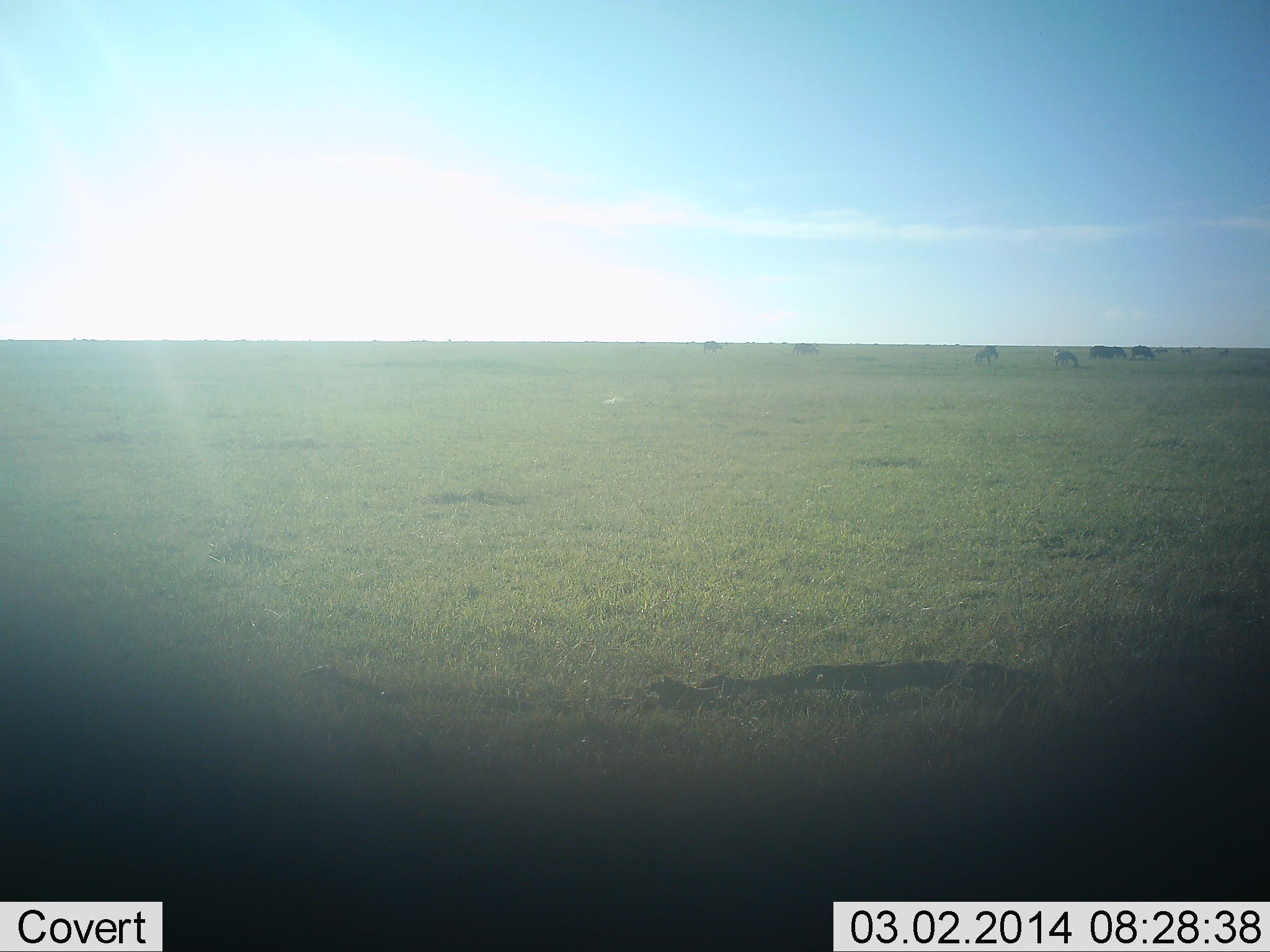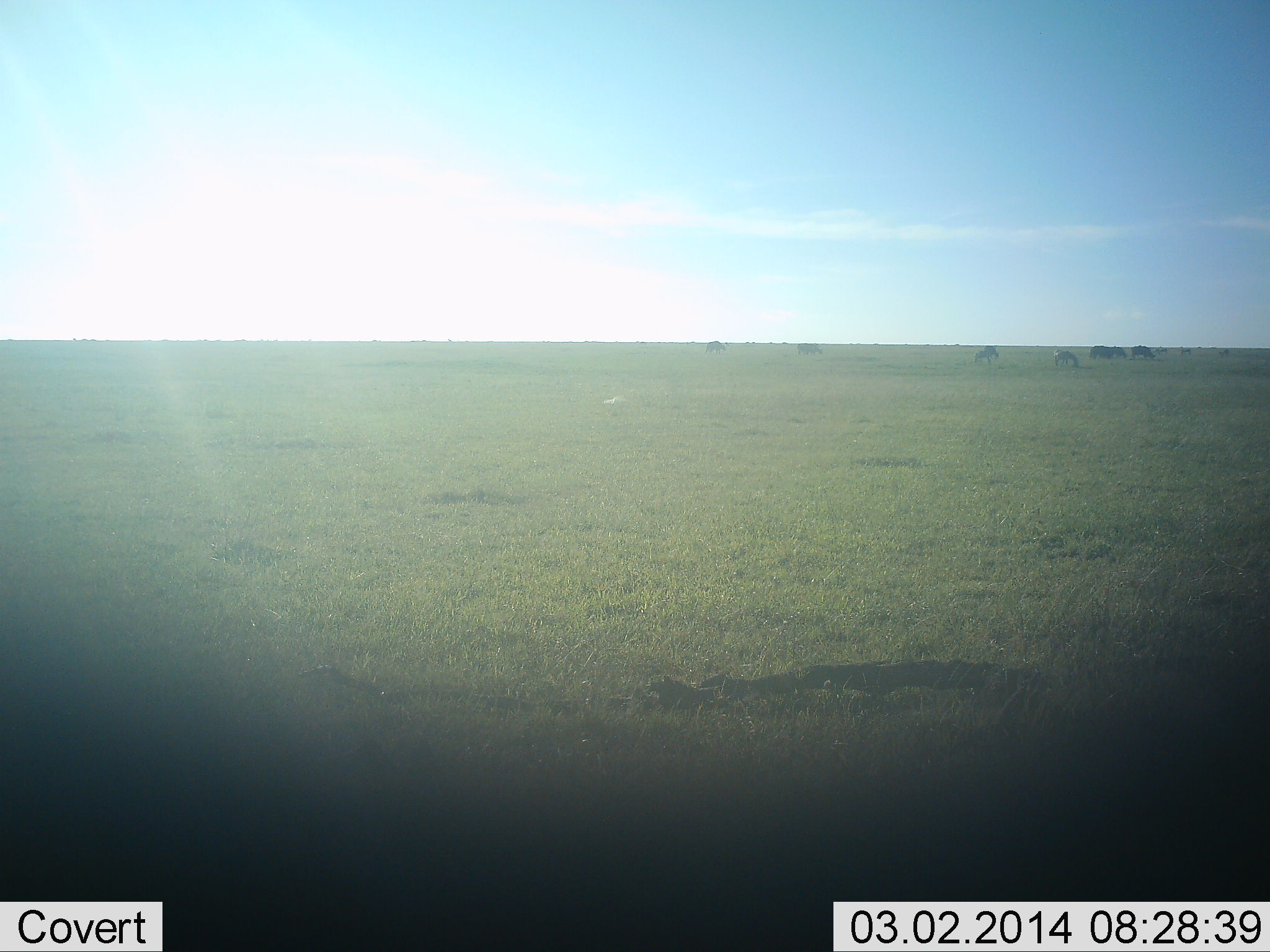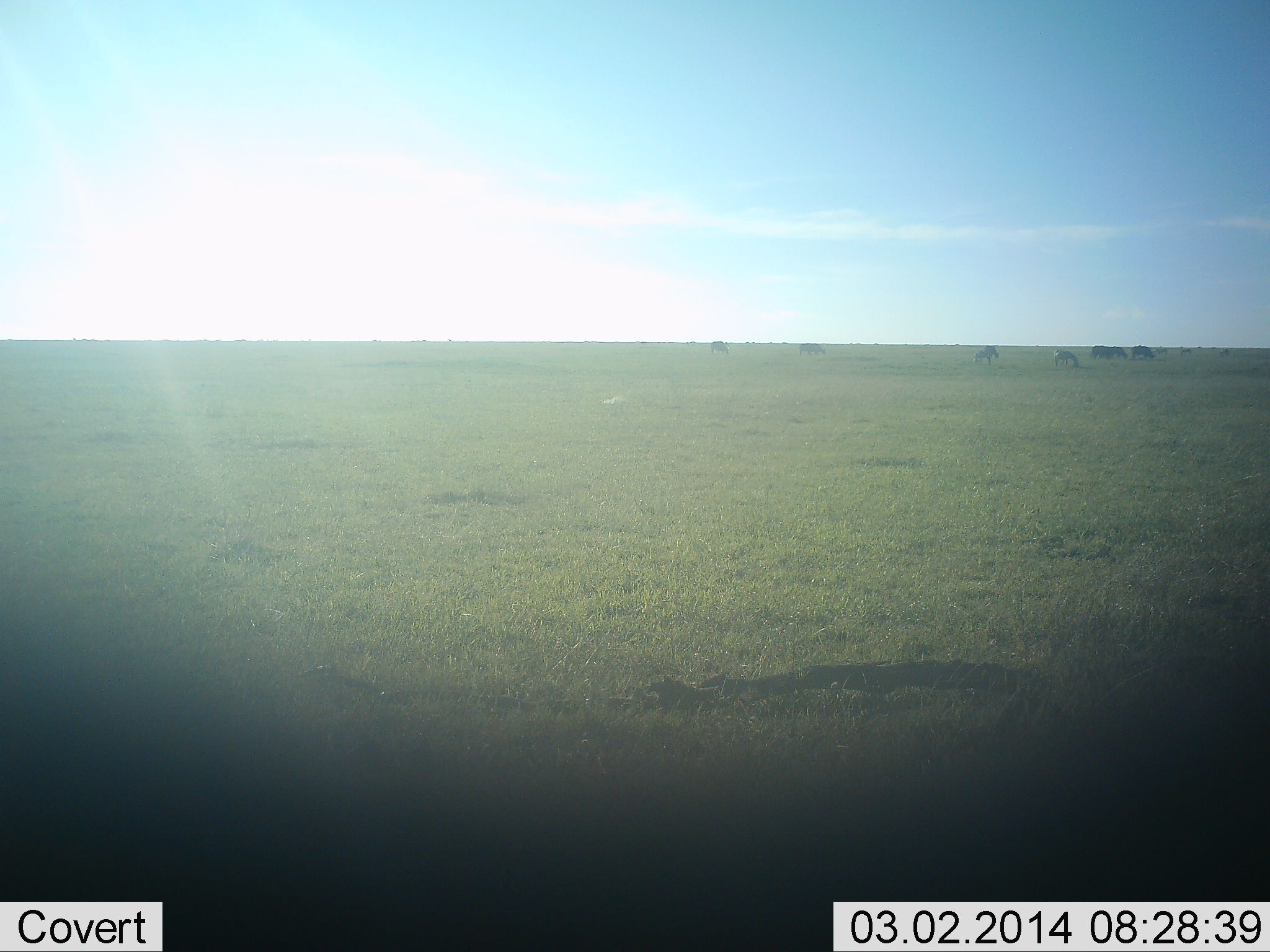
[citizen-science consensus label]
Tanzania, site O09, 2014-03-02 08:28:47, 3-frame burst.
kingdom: Animalia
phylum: Chordata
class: Mammalia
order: Artiodactyla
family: Bovidae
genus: Connochaetes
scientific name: Connochaetes taurinus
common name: blue wildebeest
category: wildebeest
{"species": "wildebeest (blue wildebeest) (Connochaetes taurinus)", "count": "7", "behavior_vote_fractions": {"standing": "17%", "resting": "0%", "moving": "17%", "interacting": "0%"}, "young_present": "0%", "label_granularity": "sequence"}